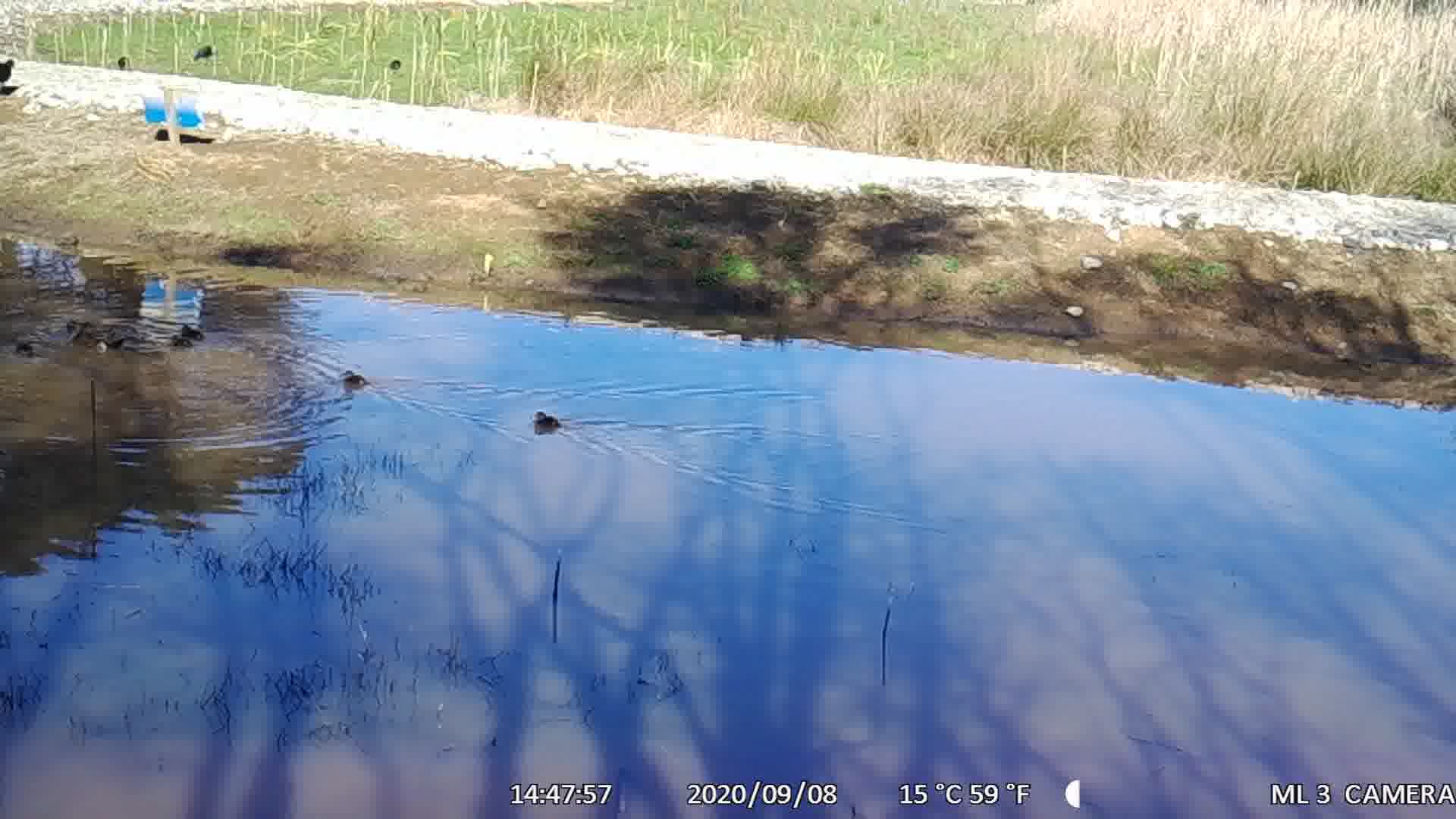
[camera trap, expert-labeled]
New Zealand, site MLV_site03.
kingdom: Animalia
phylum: Chordata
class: Aves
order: Anseriformes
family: Anatidae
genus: Anas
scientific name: Anas chlorotis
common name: brown teal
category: pateke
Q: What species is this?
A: Pateke (brown teal) (Anas chlorotis).